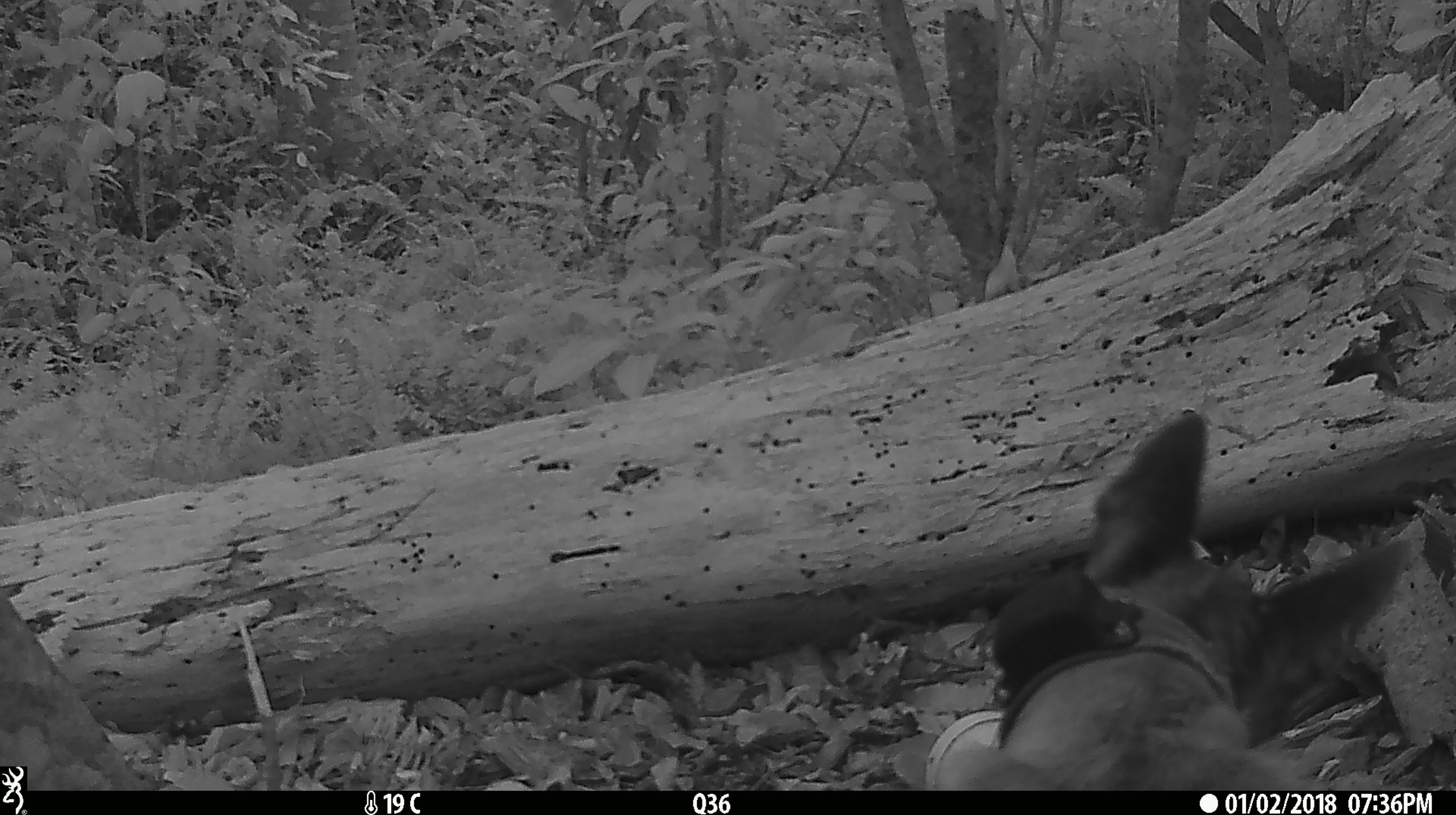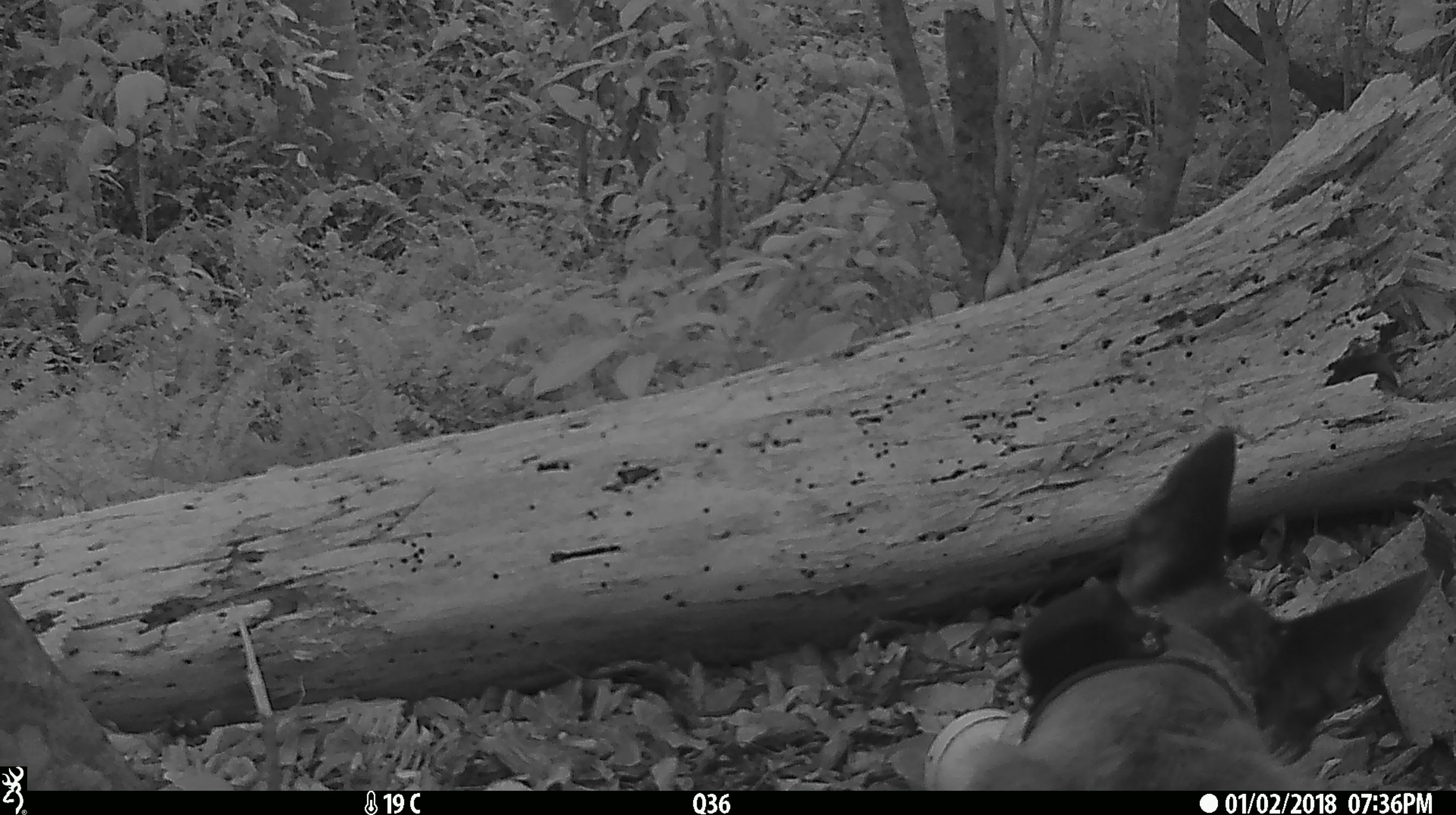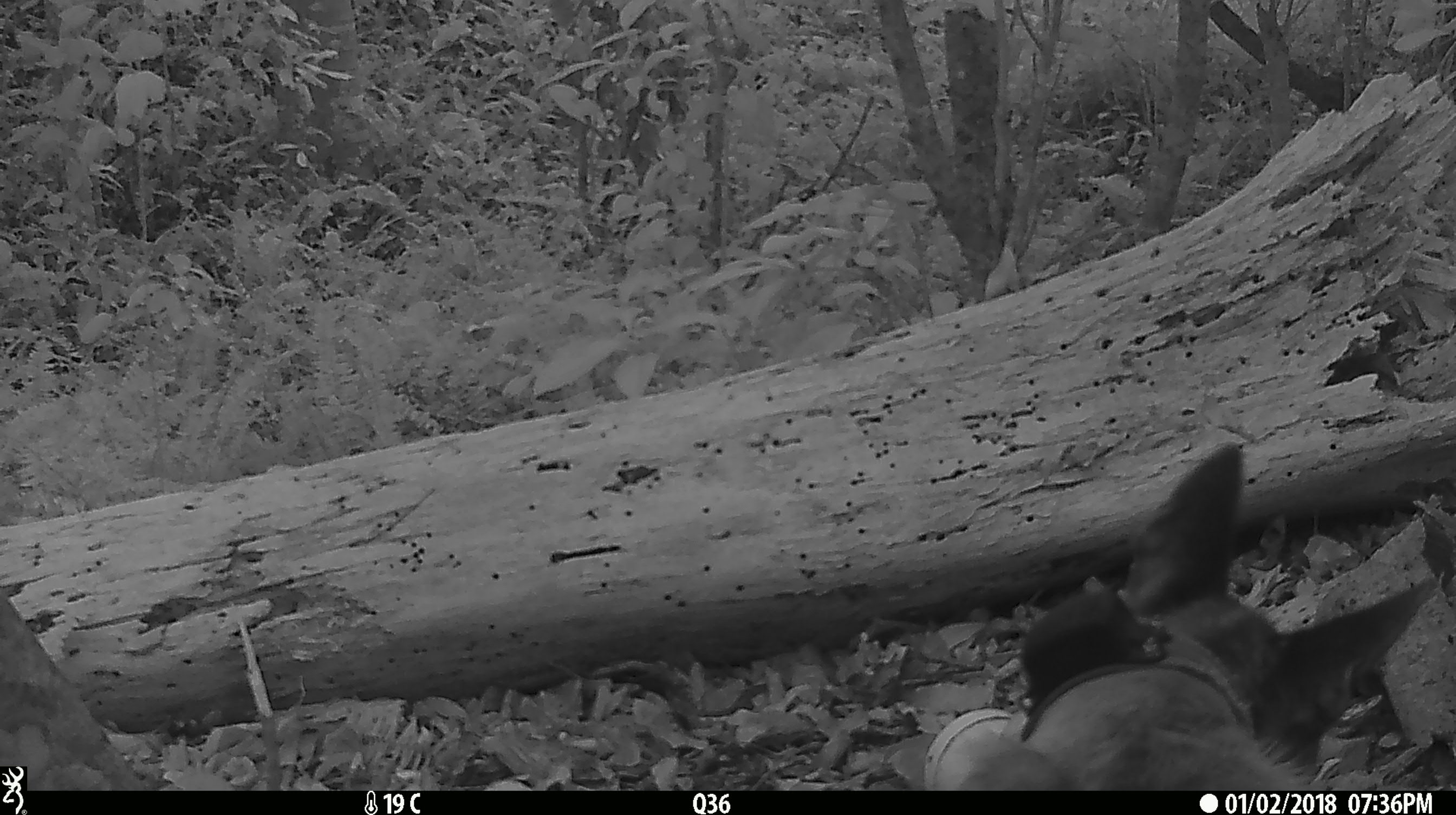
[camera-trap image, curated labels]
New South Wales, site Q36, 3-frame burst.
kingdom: Animalia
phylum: Chordata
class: Mammalia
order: Carnivora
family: Canidae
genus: Canis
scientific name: Canis familiaris dingo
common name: dingo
Dingo (Canis familiaris dingo).